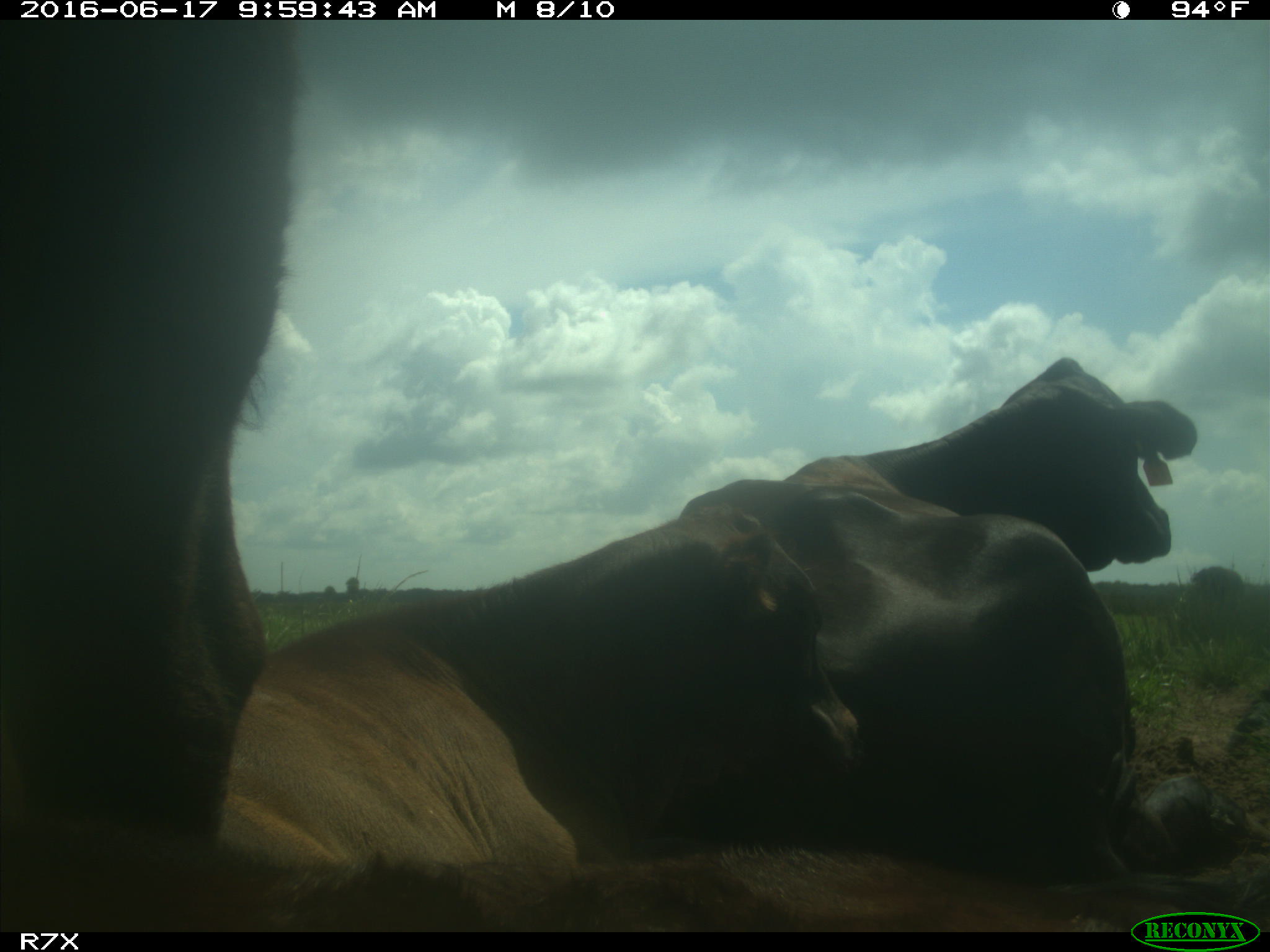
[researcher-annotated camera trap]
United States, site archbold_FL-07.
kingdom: Animalia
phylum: Chordata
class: Mammalia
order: Artiodactyla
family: Bovidae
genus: Bos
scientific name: Bos taurus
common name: domestic cow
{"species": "Bos taurus (domestic cow)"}